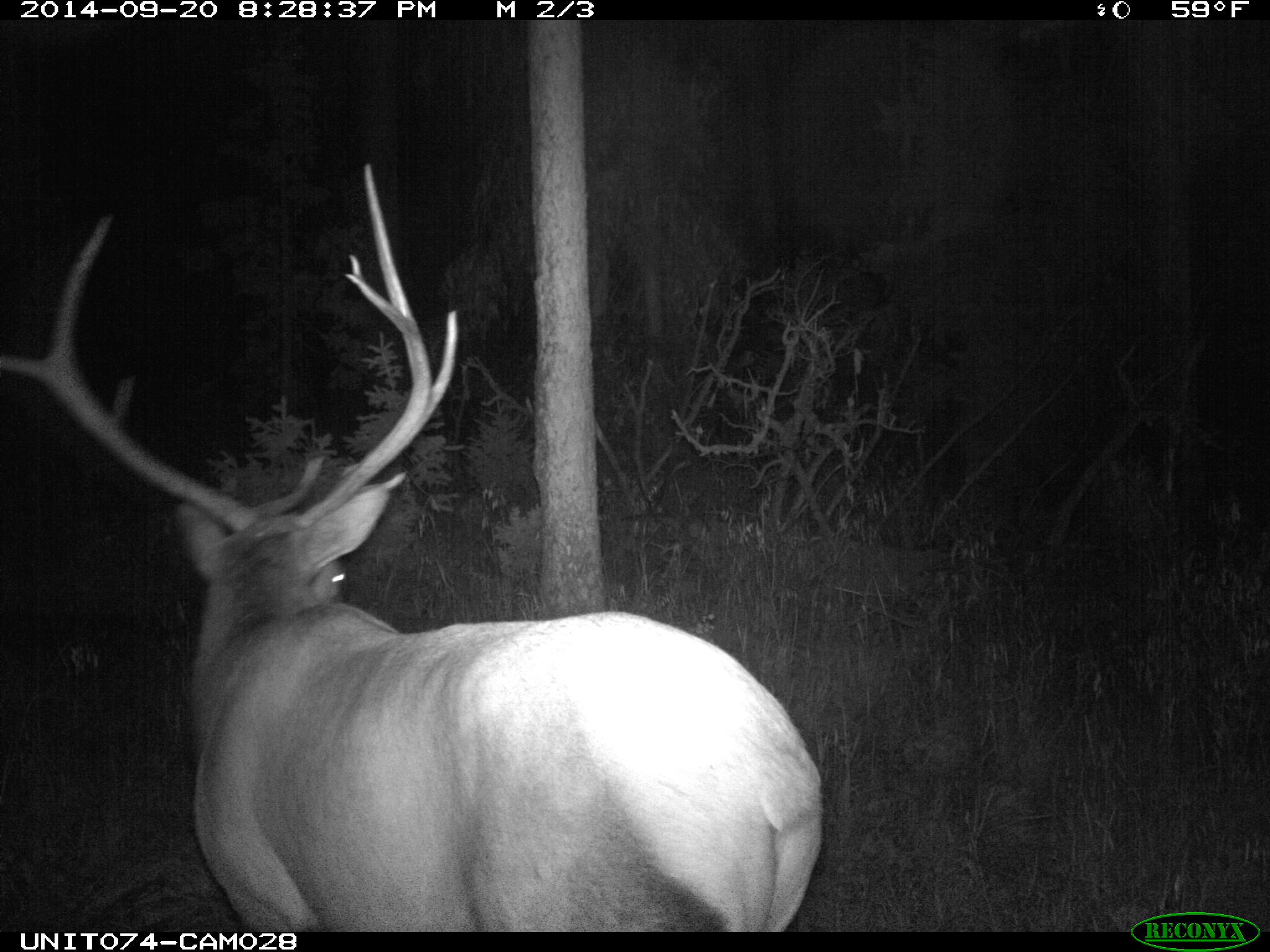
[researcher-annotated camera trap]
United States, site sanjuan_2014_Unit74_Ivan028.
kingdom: Animalia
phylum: Chordata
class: Mammalia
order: Artiodactyla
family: Cervidae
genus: Cervus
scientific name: Cervus elaphus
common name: red deer